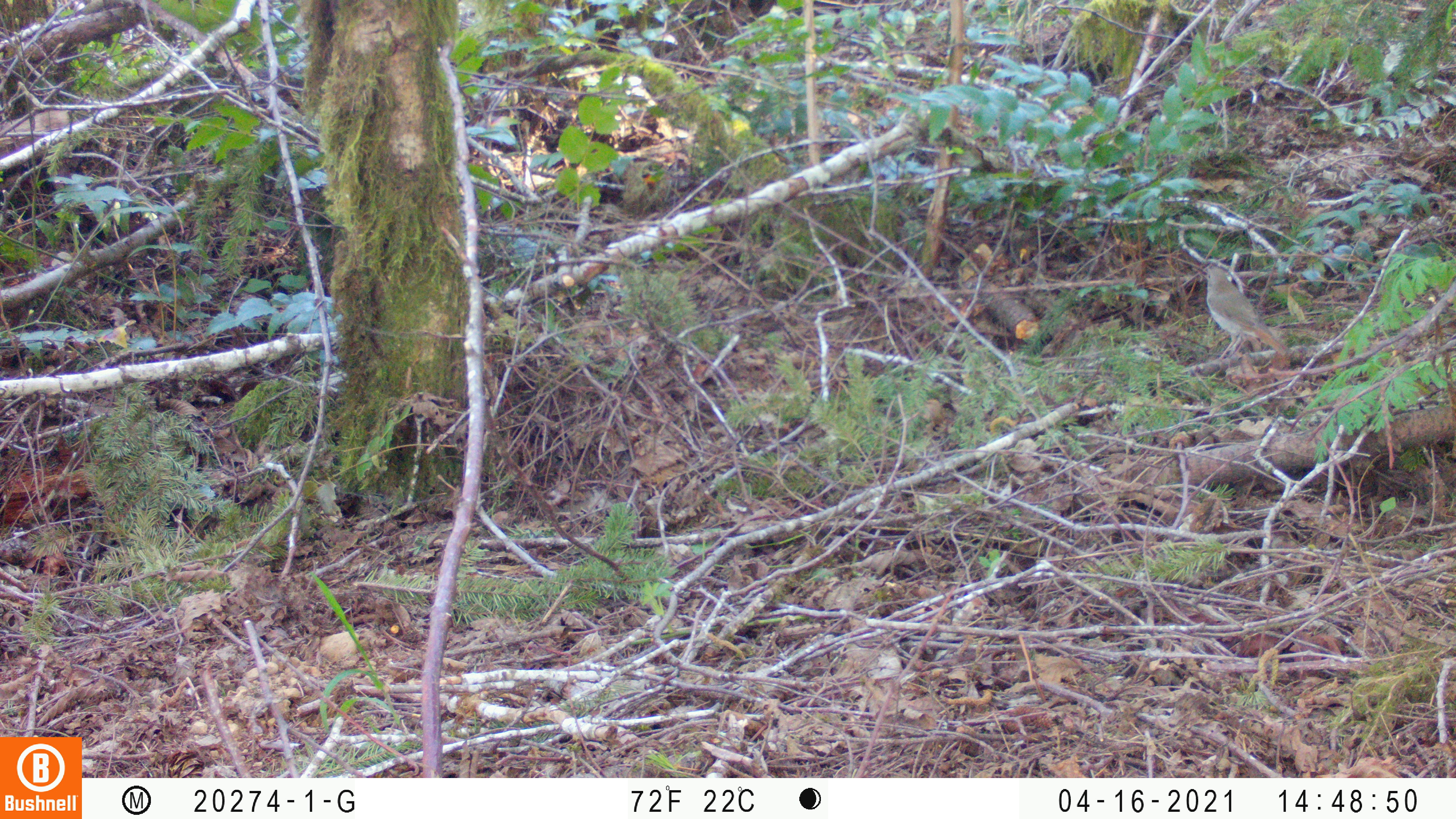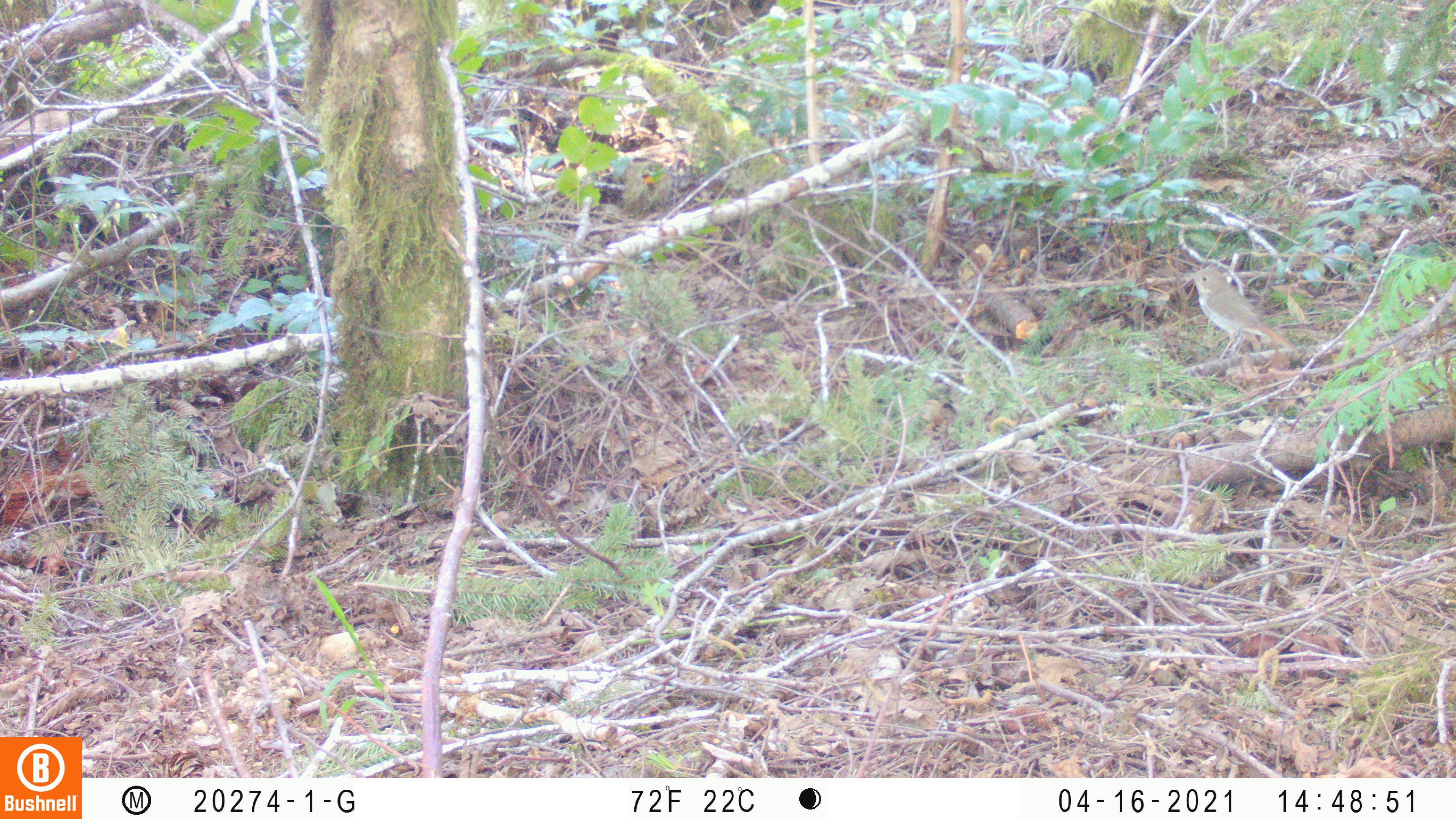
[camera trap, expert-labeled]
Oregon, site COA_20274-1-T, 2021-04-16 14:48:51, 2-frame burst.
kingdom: Animalia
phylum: Chordata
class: Aves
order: Passeriformes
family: Turdidae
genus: Catharus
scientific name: Catharus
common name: brown thrushes and nightingale-thrushes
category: catharus species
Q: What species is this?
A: Catharus species (brown thrushes and nightingale-thrushes) (Catharus).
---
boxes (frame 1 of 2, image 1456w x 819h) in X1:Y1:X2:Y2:
catharus species: 1193:257:1298:368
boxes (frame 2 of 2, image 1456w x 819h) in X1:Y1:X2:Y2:
catharus species: 1183:261:1299:363